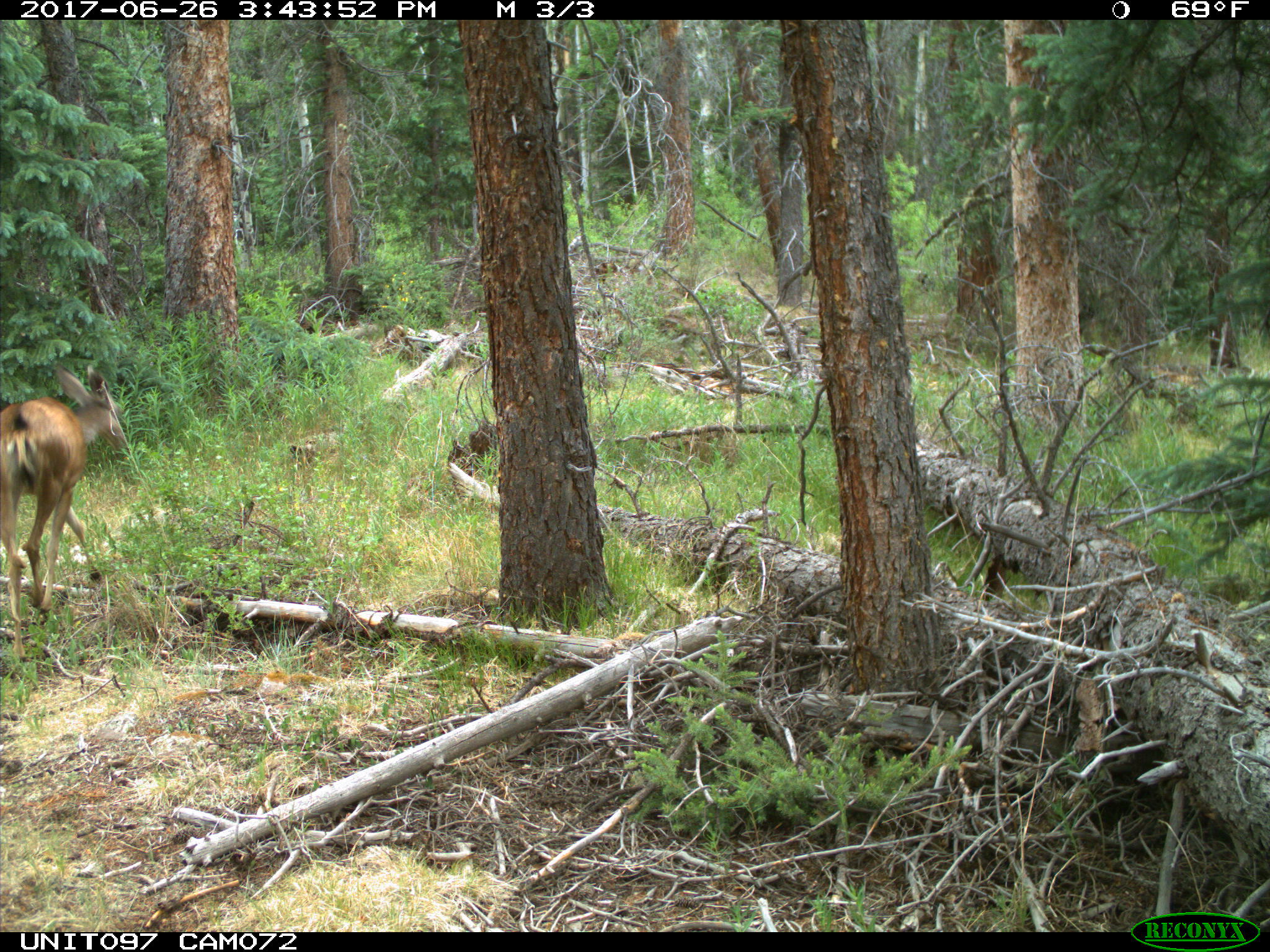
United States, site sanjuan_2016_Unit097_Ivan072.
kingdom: Animalia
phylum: Chordata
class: Mammalia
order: Artiodactyla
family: Cervidae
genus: Odocoileus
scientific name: Odocoileus hemionus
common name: mule deer